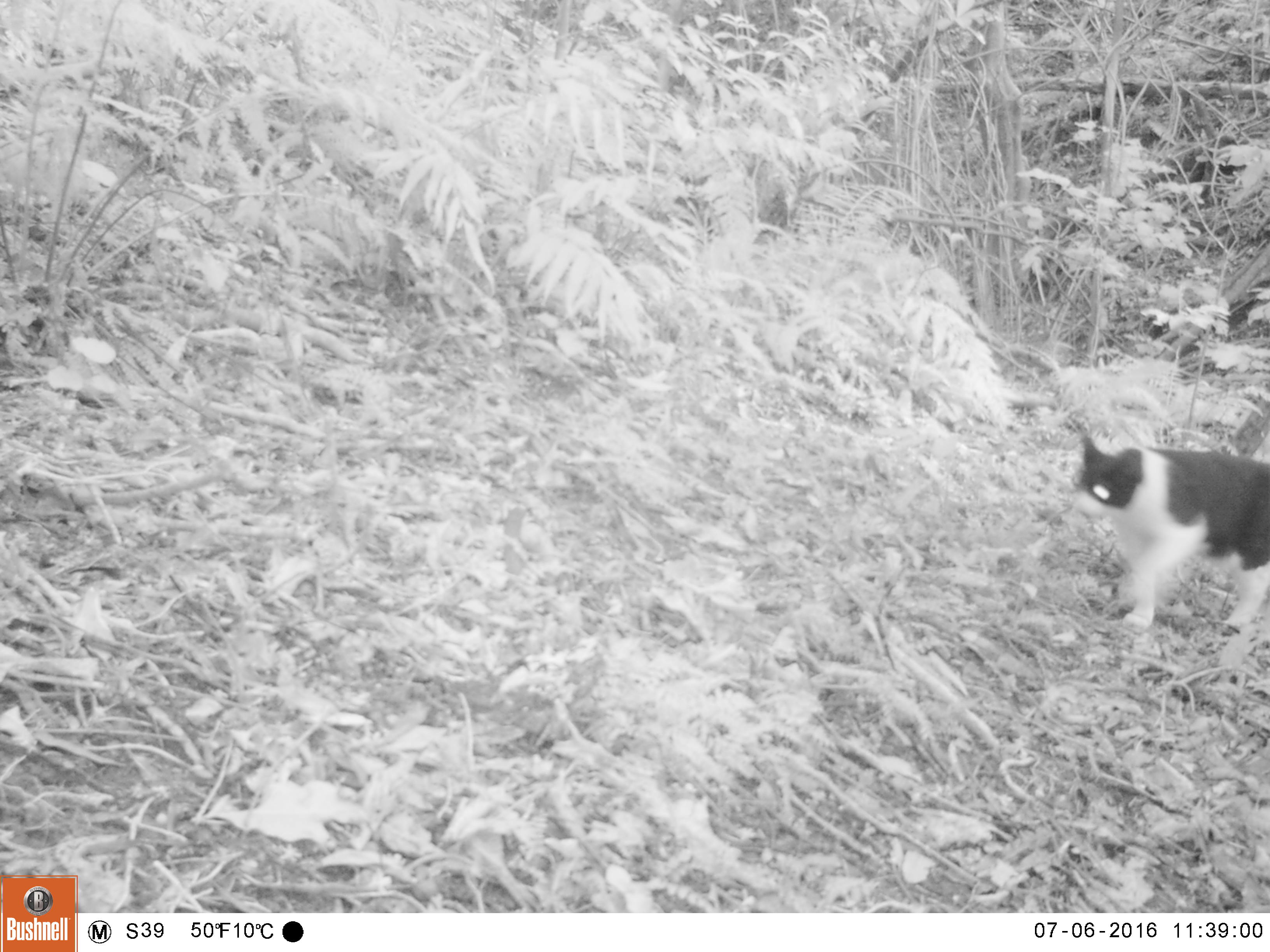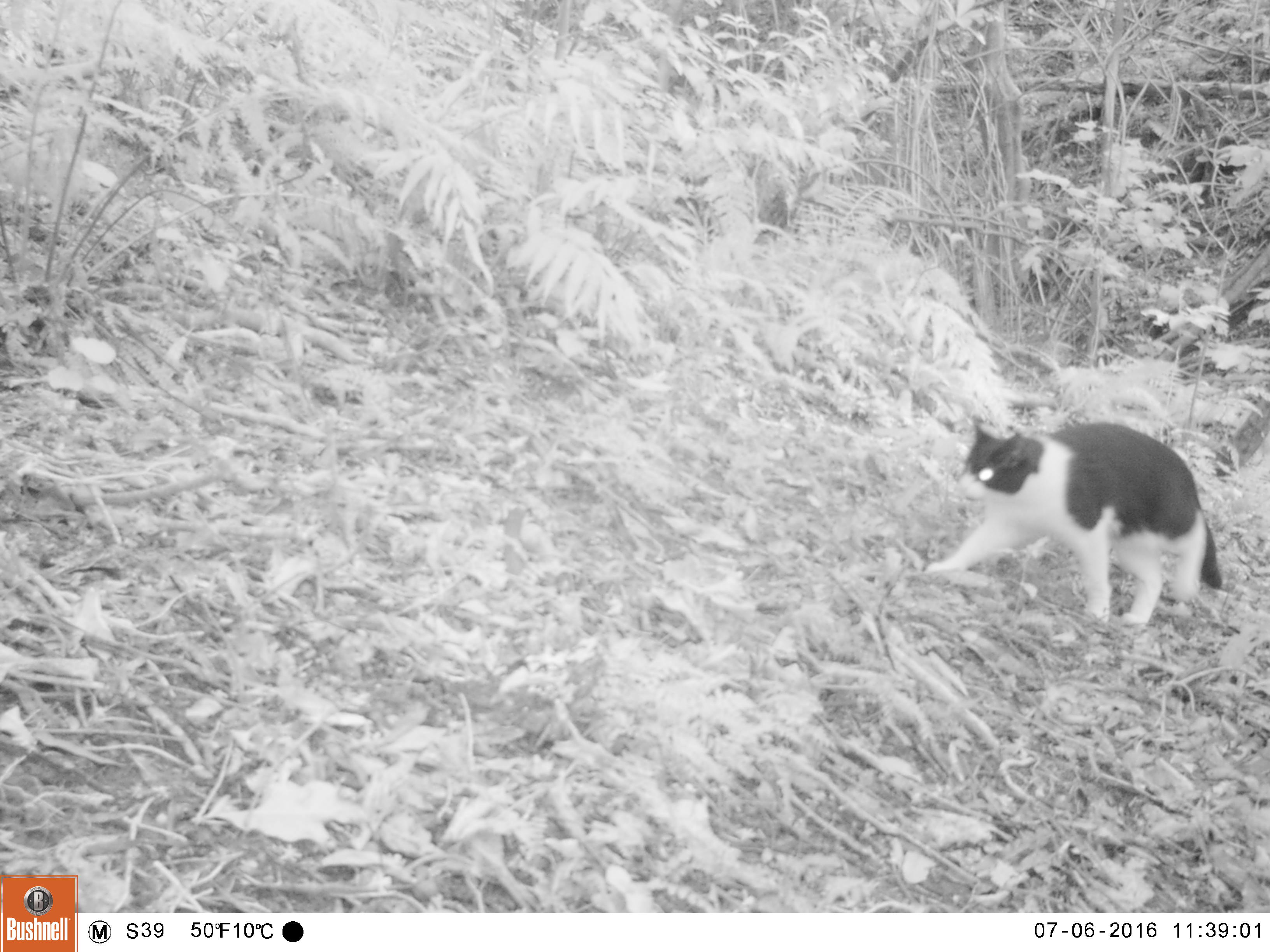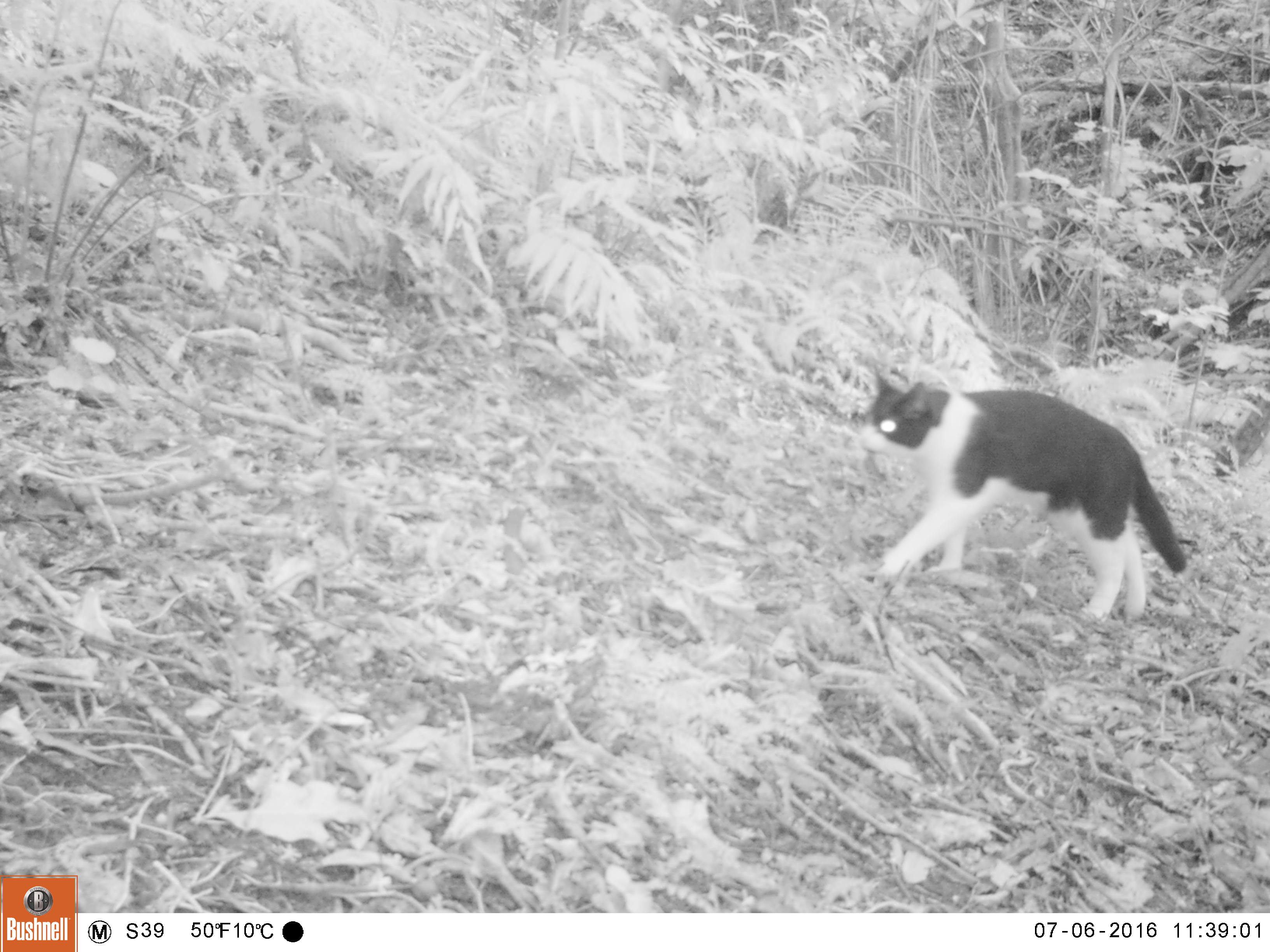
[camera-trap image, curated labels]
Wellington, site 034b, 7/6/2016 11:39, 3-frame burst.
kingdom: Animalia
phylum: Chordata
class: Mammalia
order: Carnivora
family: Felidae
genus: Felis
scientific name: Felis catus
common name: cat